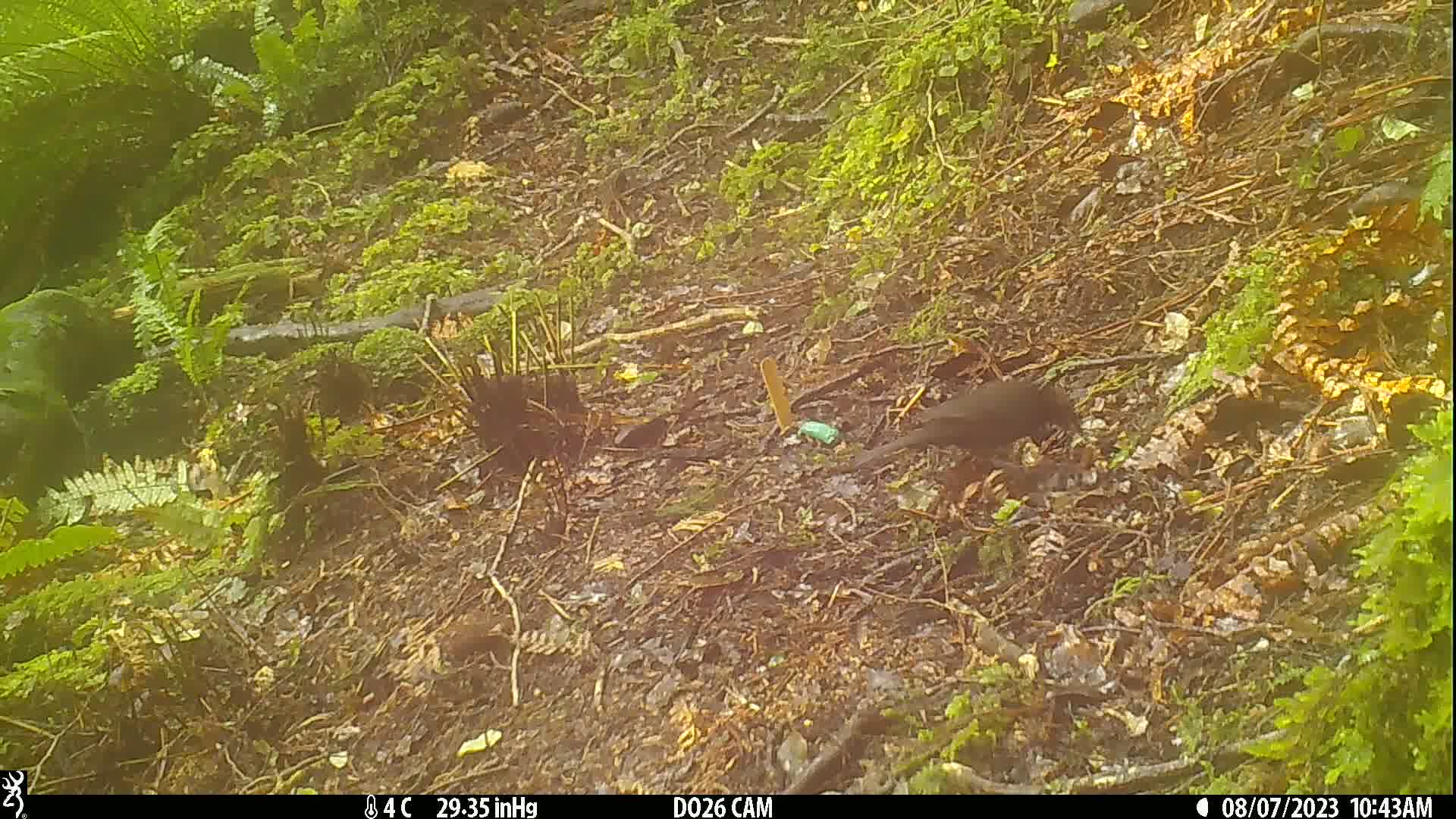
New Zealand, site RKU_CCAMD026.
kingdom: Animalia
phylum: Chordata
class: Aves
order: Passeriformes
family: Turdidae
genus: Turdus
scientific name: Turdus merula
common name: eurasian blackbird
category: blackbird